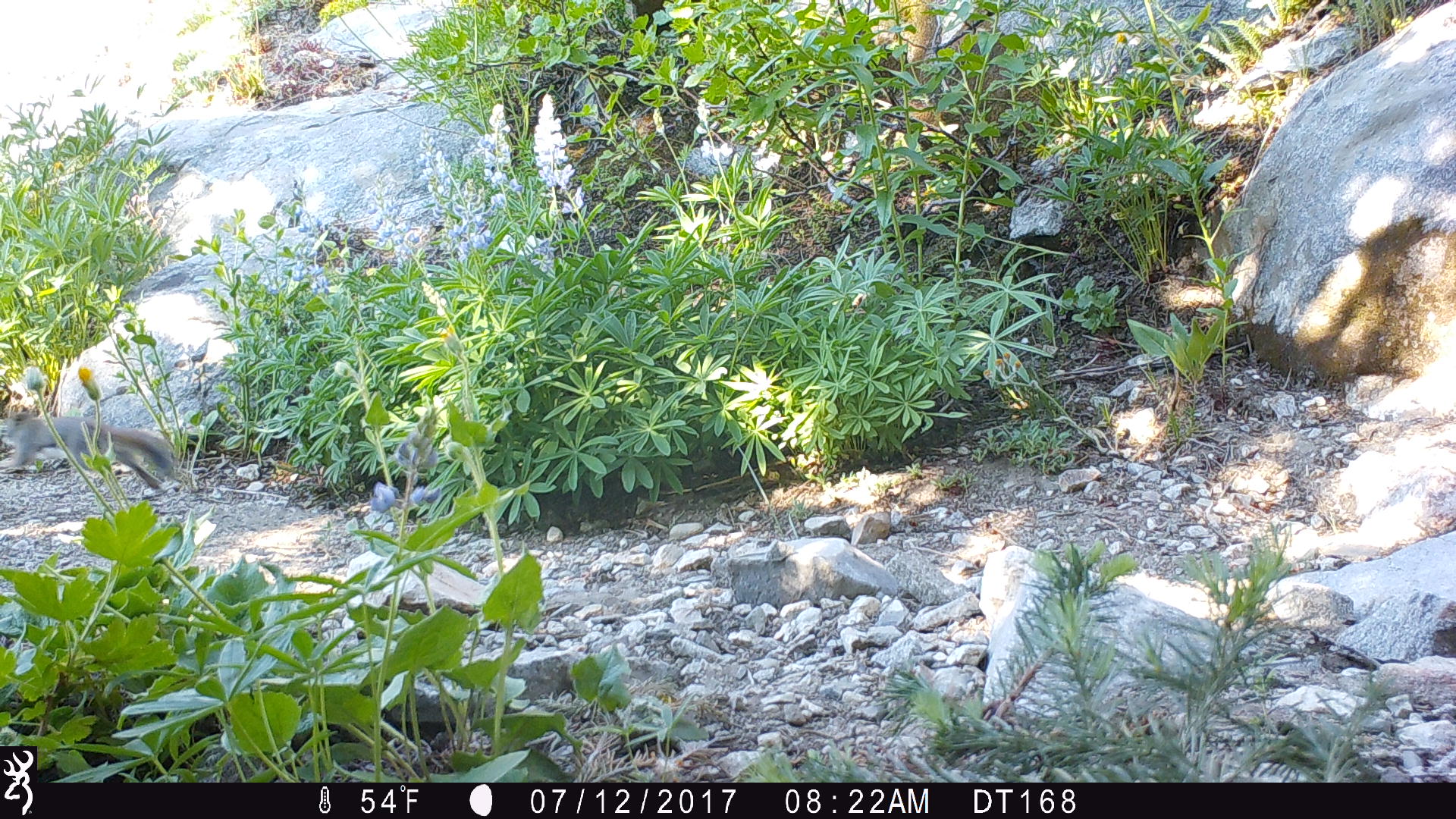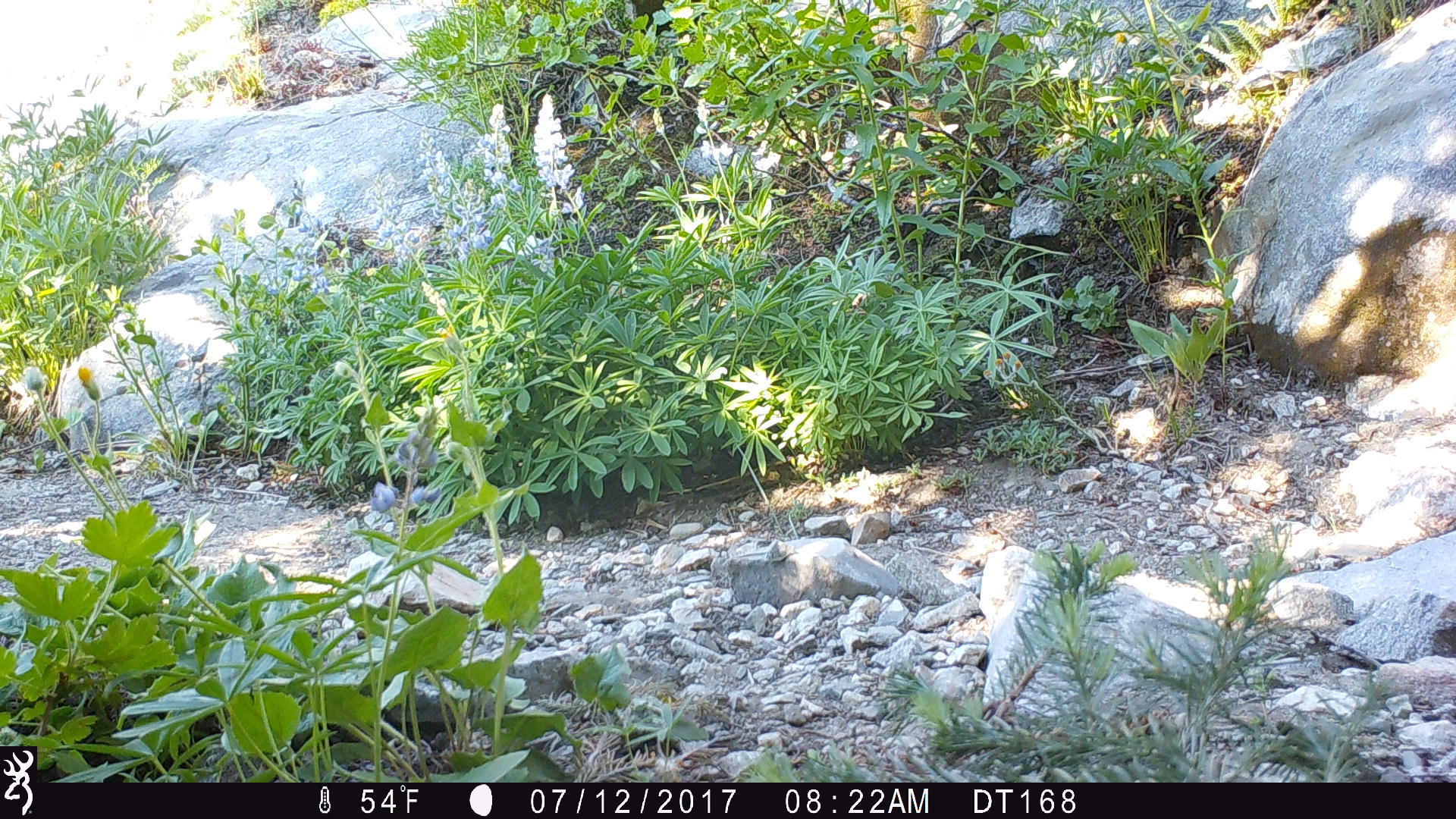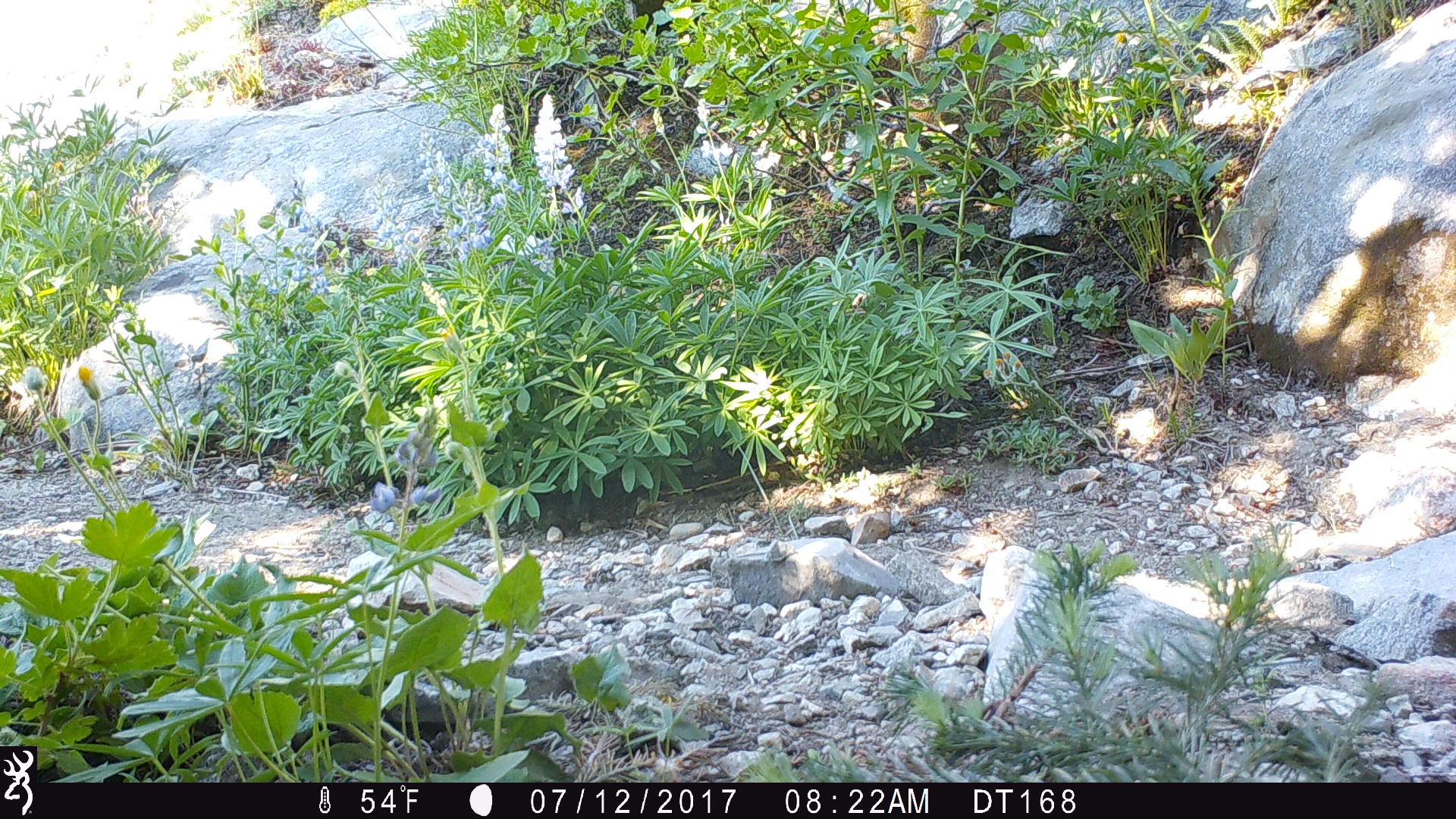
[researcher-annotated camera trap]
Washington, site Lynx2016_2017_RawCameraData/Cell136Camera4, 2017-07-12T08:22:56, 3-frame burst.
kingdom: Animalia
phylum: Chordata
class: Mammalia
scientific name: Mammalia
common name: small mammal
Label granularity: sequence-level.